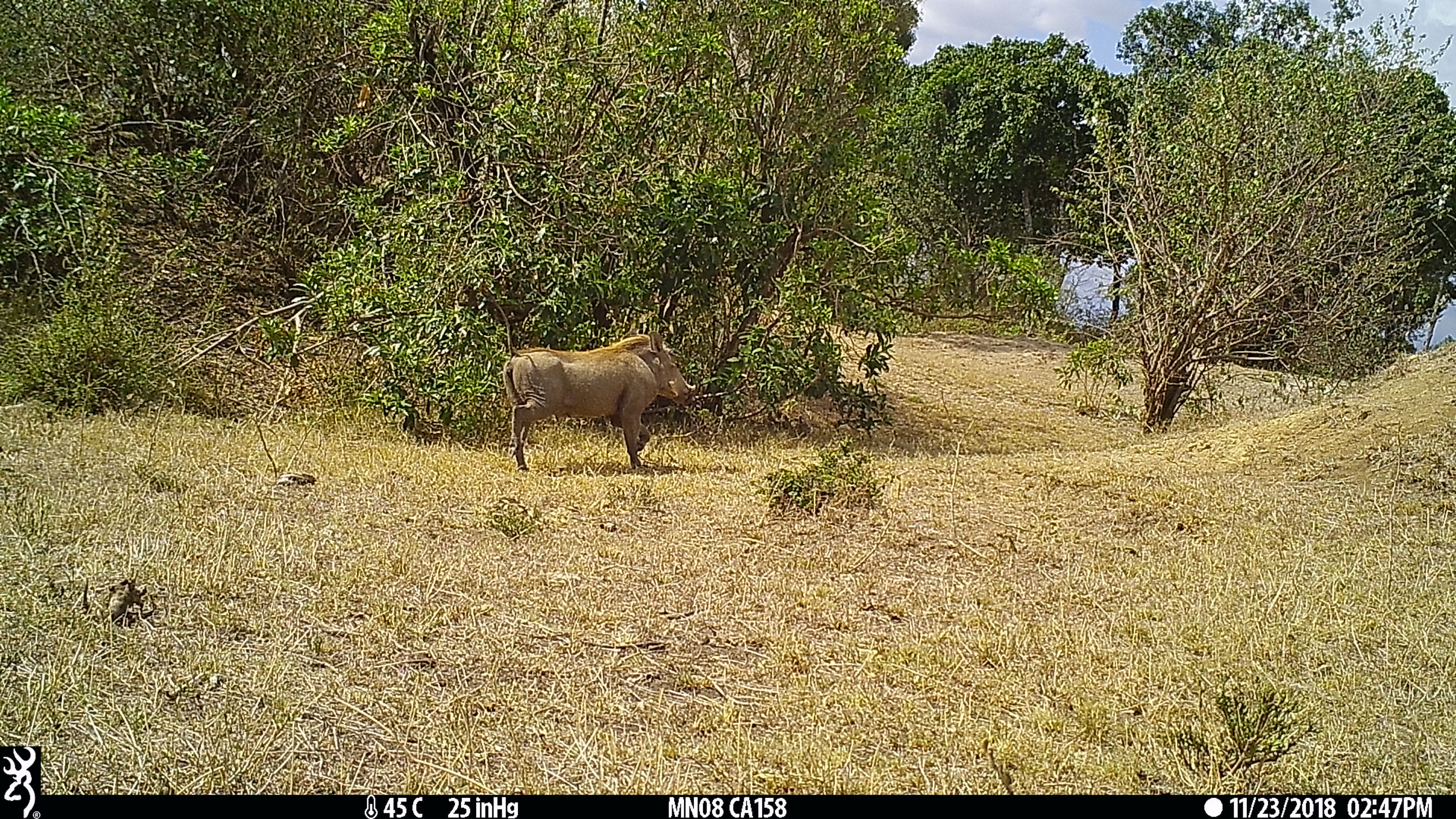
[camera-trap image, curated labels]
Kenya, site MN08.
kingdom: Animalia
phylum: Chordata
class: Mammalia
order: Artiodactyla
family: Suidae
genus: Phacochoerus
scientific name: Phacochoerus africanus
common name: common warthog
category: warthog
Warthog (common warthog) (Phacochoerus africanus).